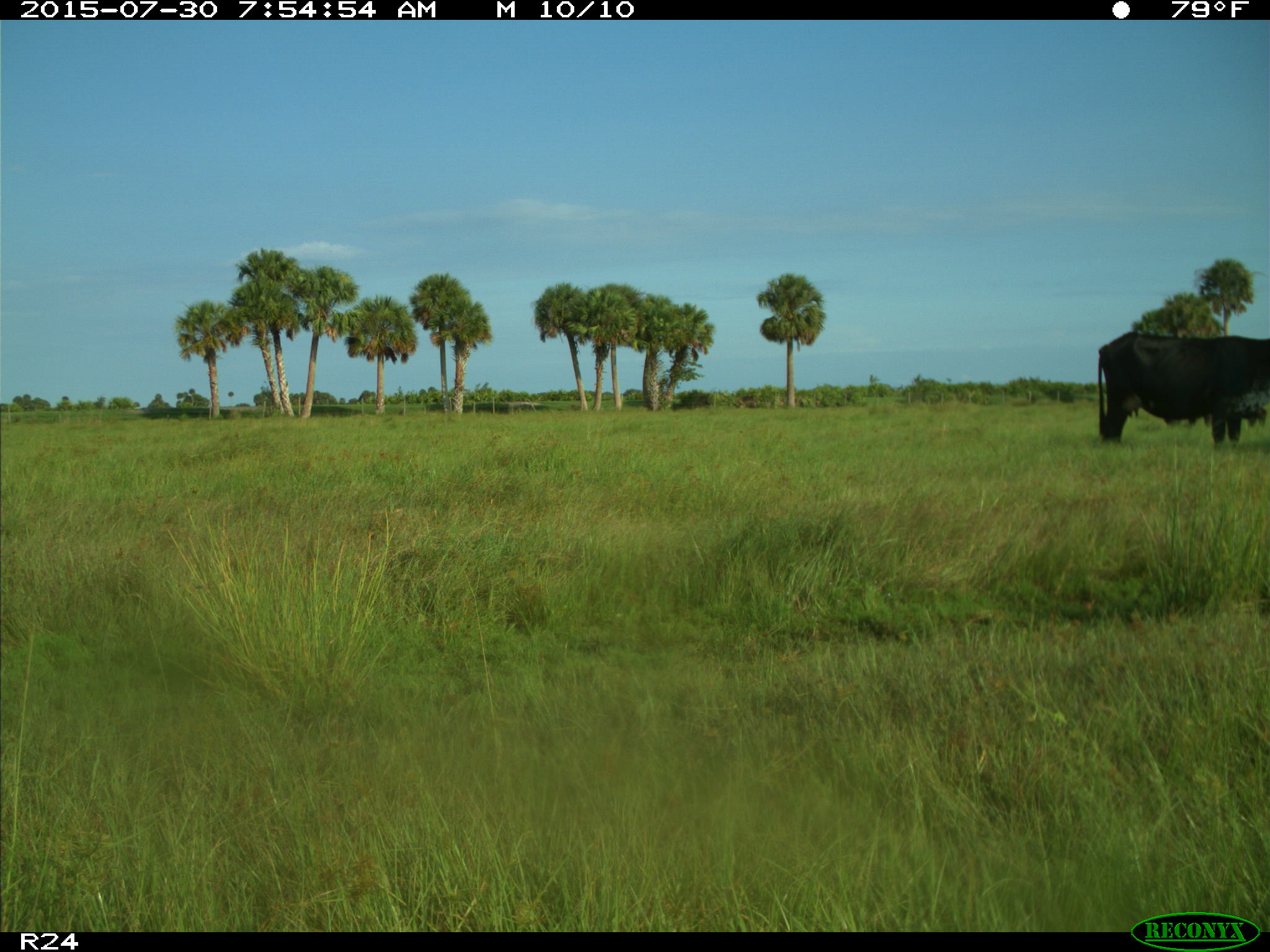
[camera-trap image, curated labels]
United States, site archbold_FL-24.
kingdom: Animalia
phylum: Chordata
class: Mammalia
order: Artiodactyla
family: Bovidae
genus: Bos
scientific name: Bos taurus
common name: domestic cow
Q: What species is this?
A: Bos taurus (domestic cow).